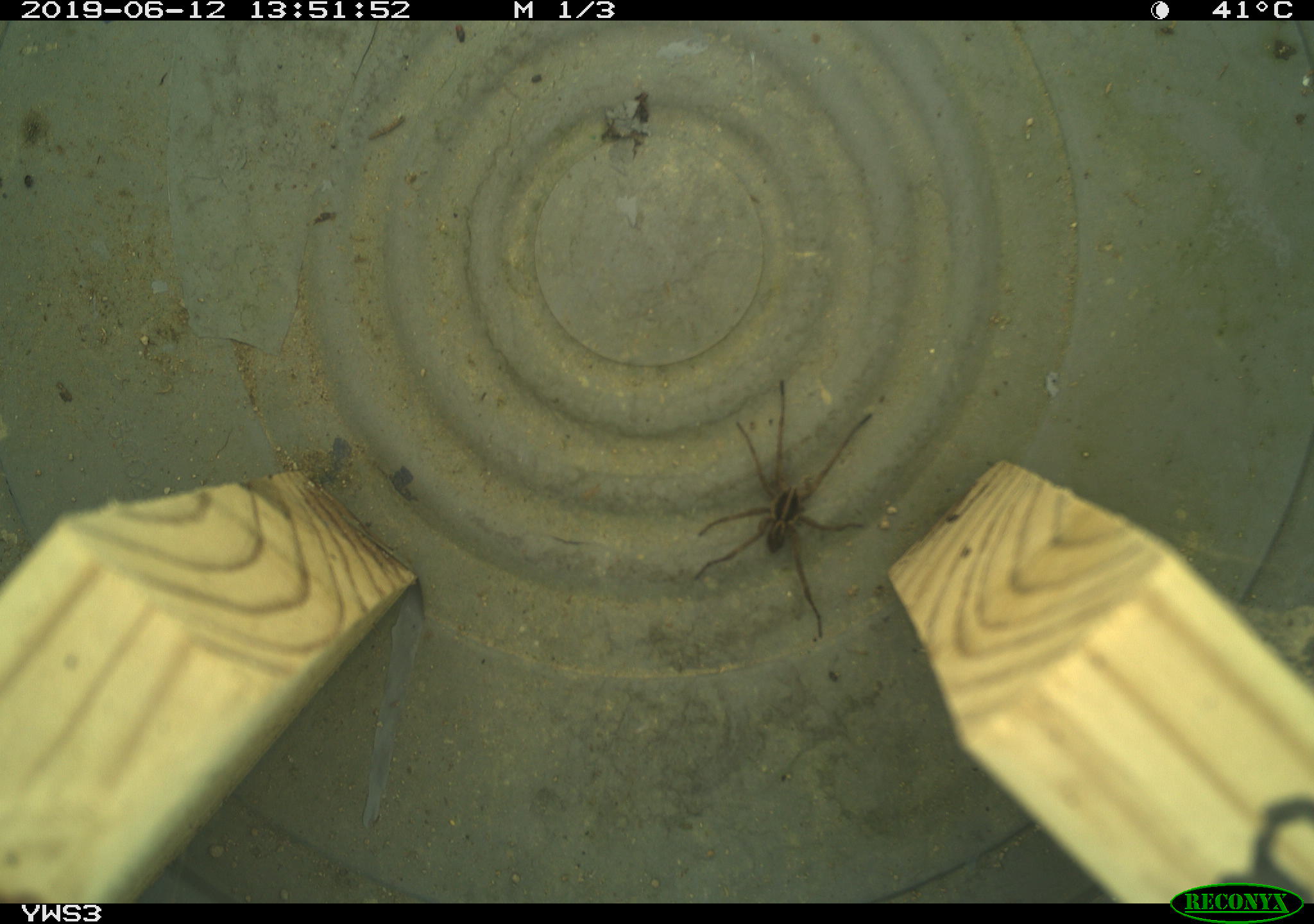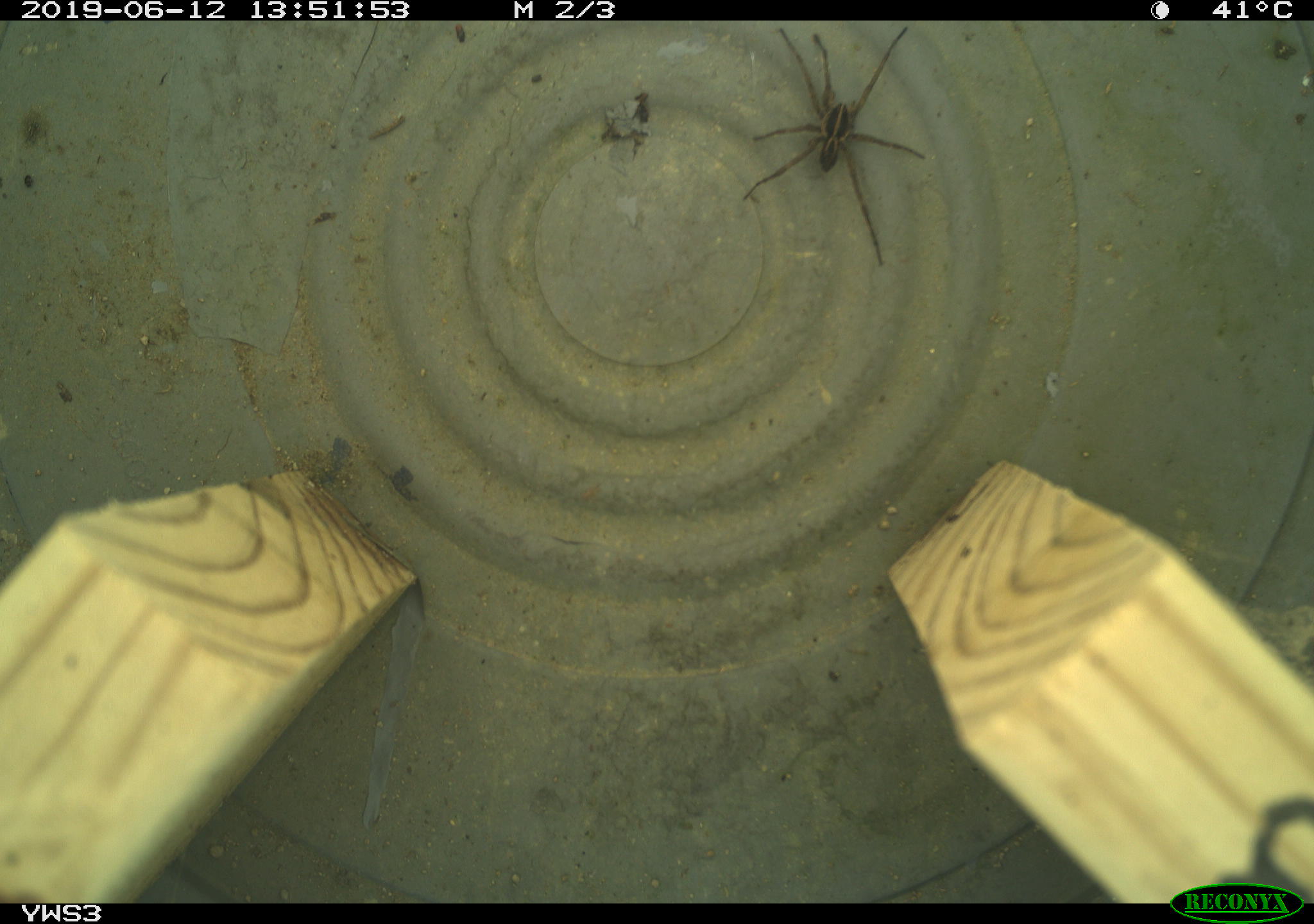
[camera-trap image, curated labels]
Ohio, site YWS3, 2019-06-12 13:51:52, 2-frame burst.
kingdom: Animalia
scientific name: Animalia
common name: animal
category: invertebrate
Invertebrate (animal) (Animalia).